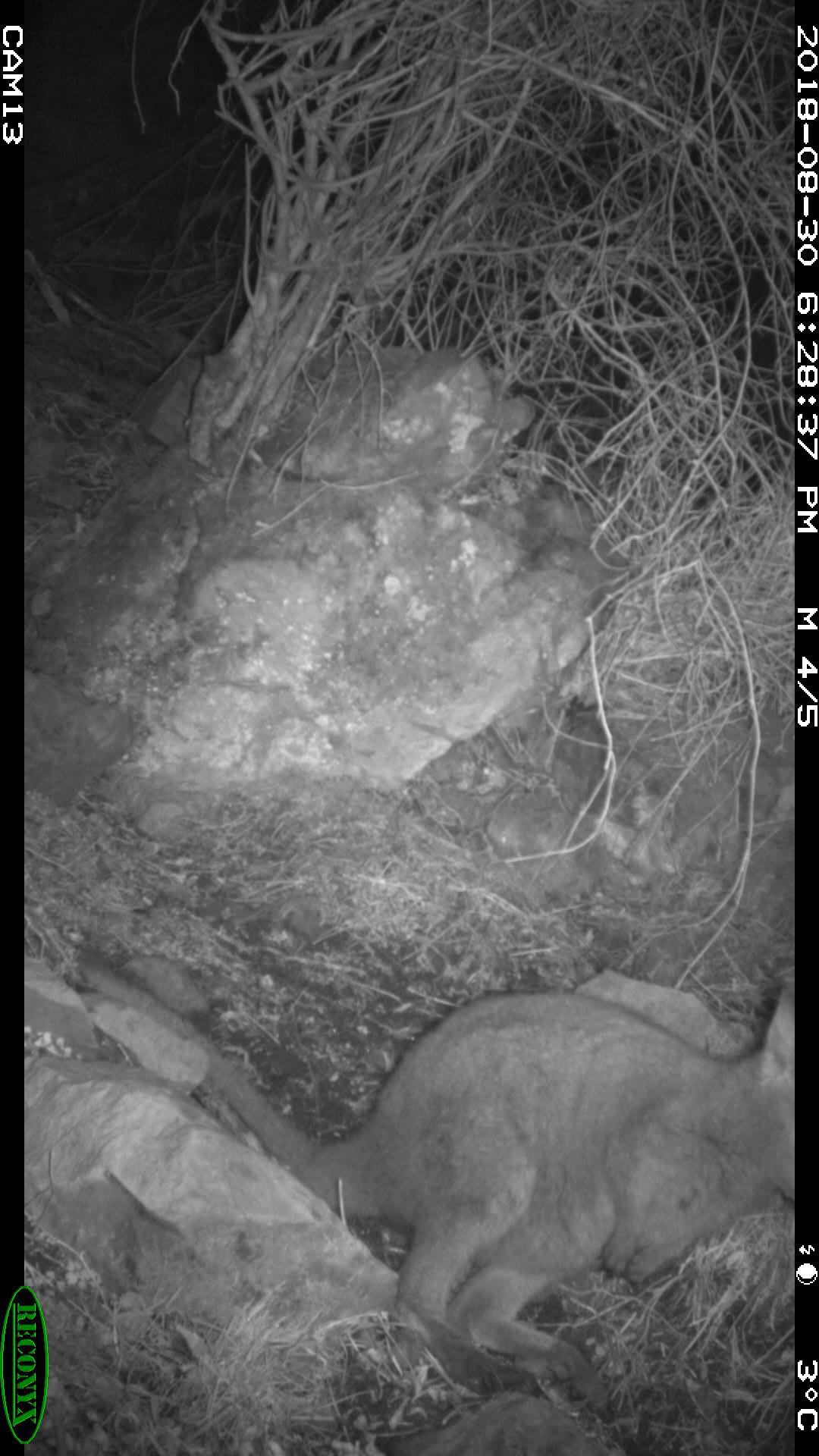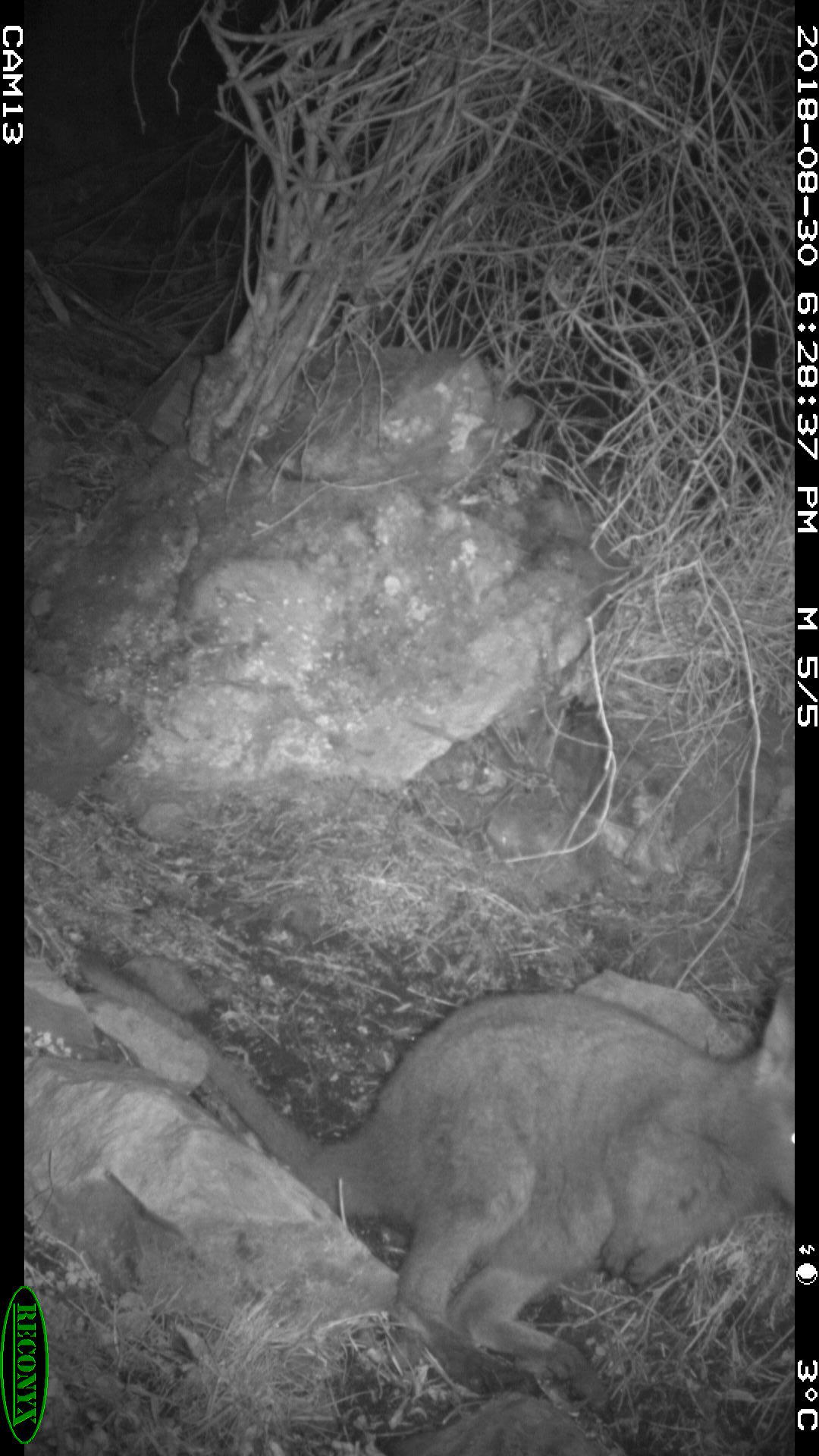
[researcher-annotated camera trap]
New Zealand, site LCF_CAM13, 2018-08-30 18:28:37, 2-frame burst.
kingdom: Animalia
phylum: Chordata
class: Mammalia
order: Diprotodontia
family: Macropodidae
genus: Notamacropus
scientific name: Notamacropus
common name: wallaby